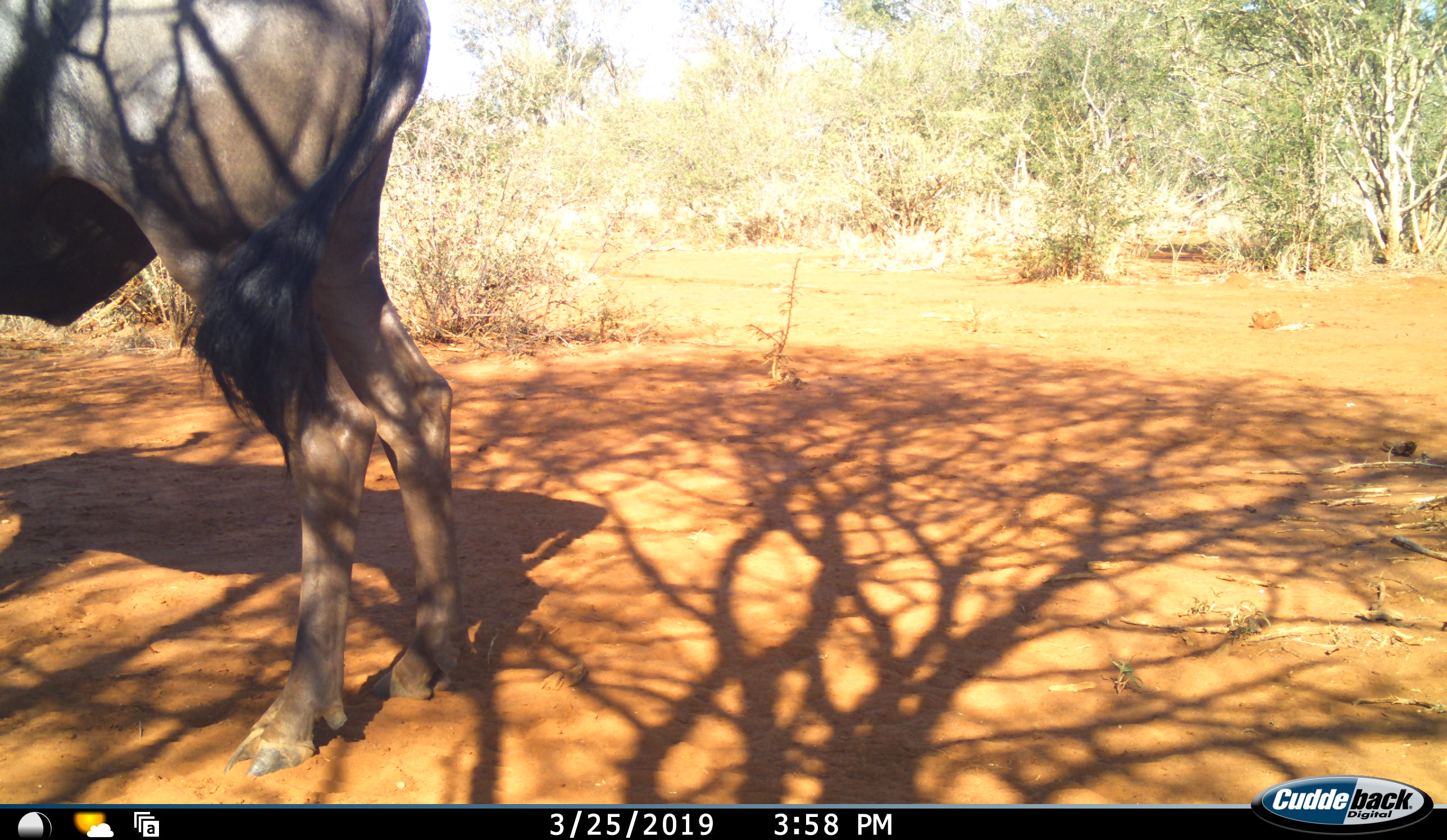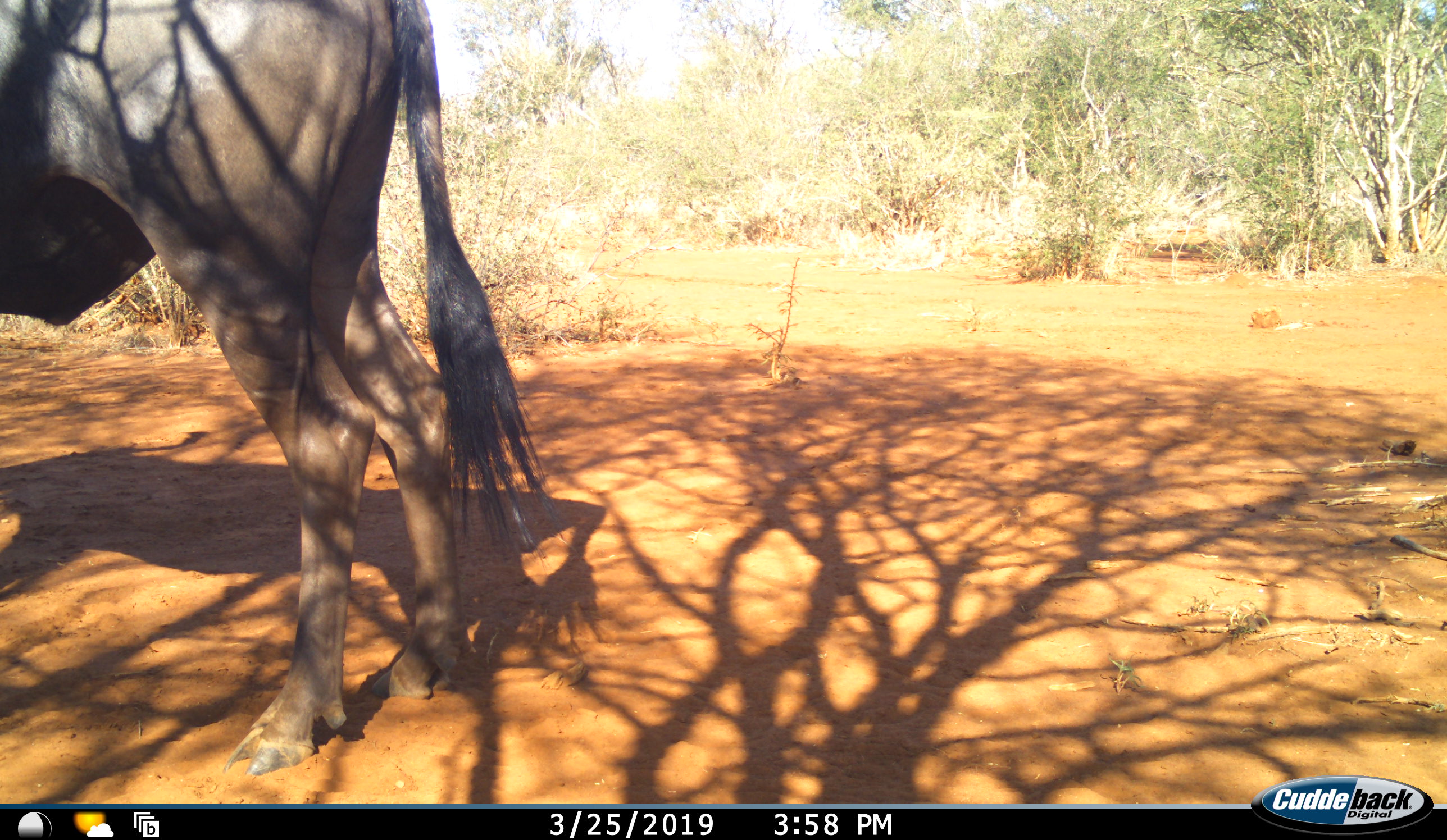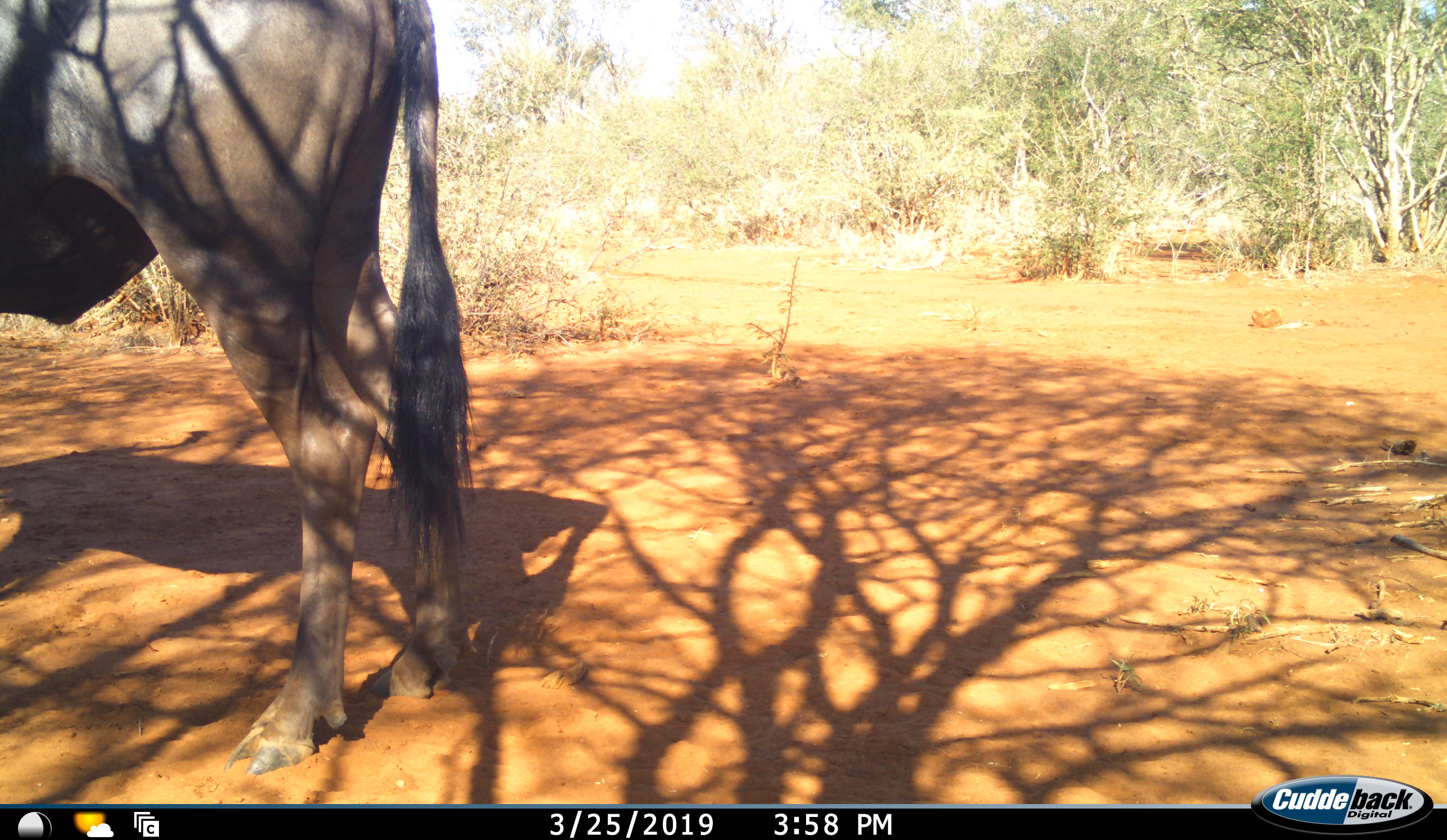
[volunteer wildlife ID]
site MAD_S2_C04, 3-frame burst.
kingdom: Animalia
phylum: Chordata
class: Mammalia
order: Artiodactyla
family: Bovidae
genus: Connochaetes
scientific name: Connochaetes taurinus taurinus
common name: blue wildebeest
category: wildebeestblue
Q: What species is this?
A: Wildebeestblue (blue wildebeest) (Connochaetes taurinus taurinus).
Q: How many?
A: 1.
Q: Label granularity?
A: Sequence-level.